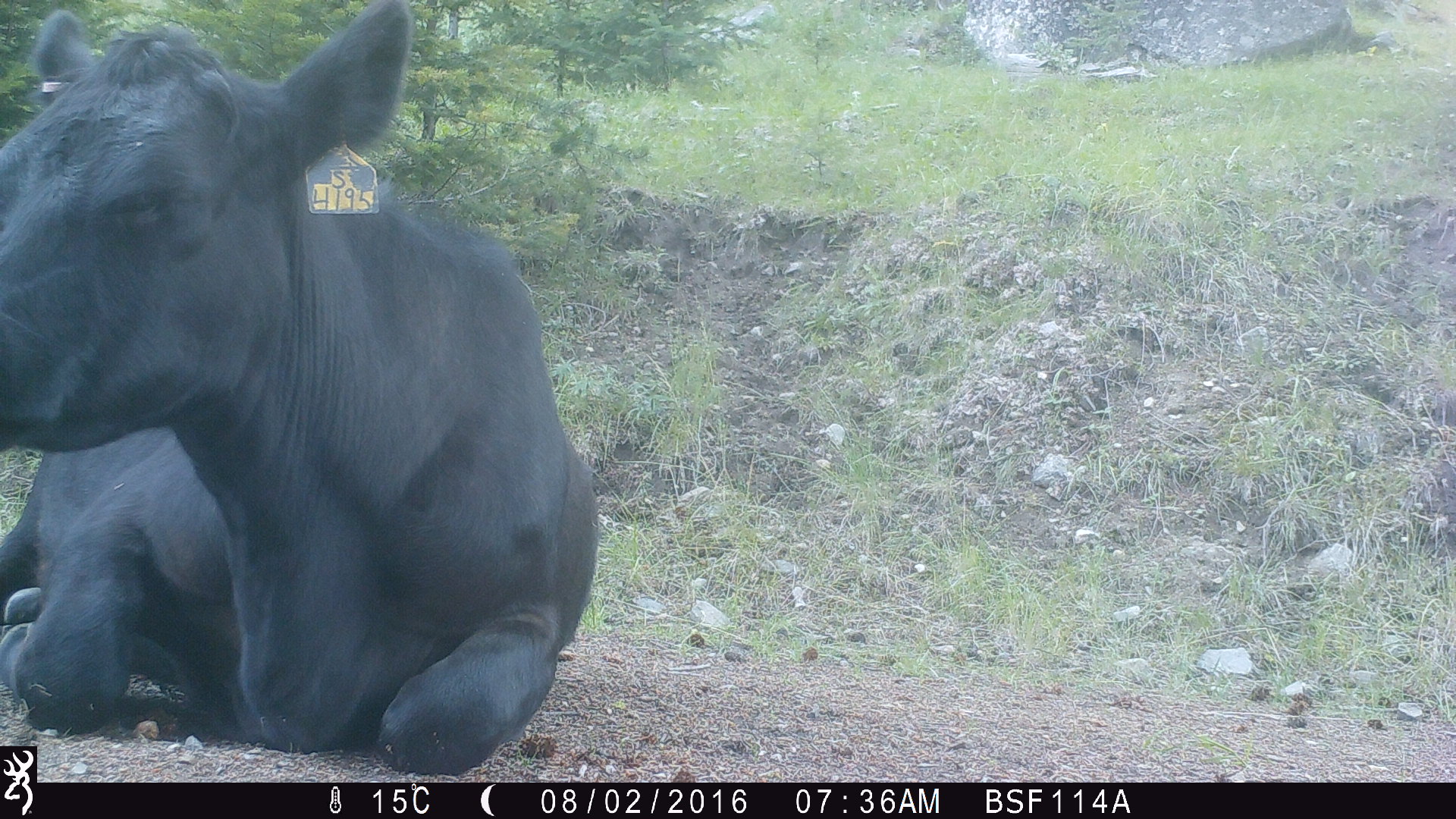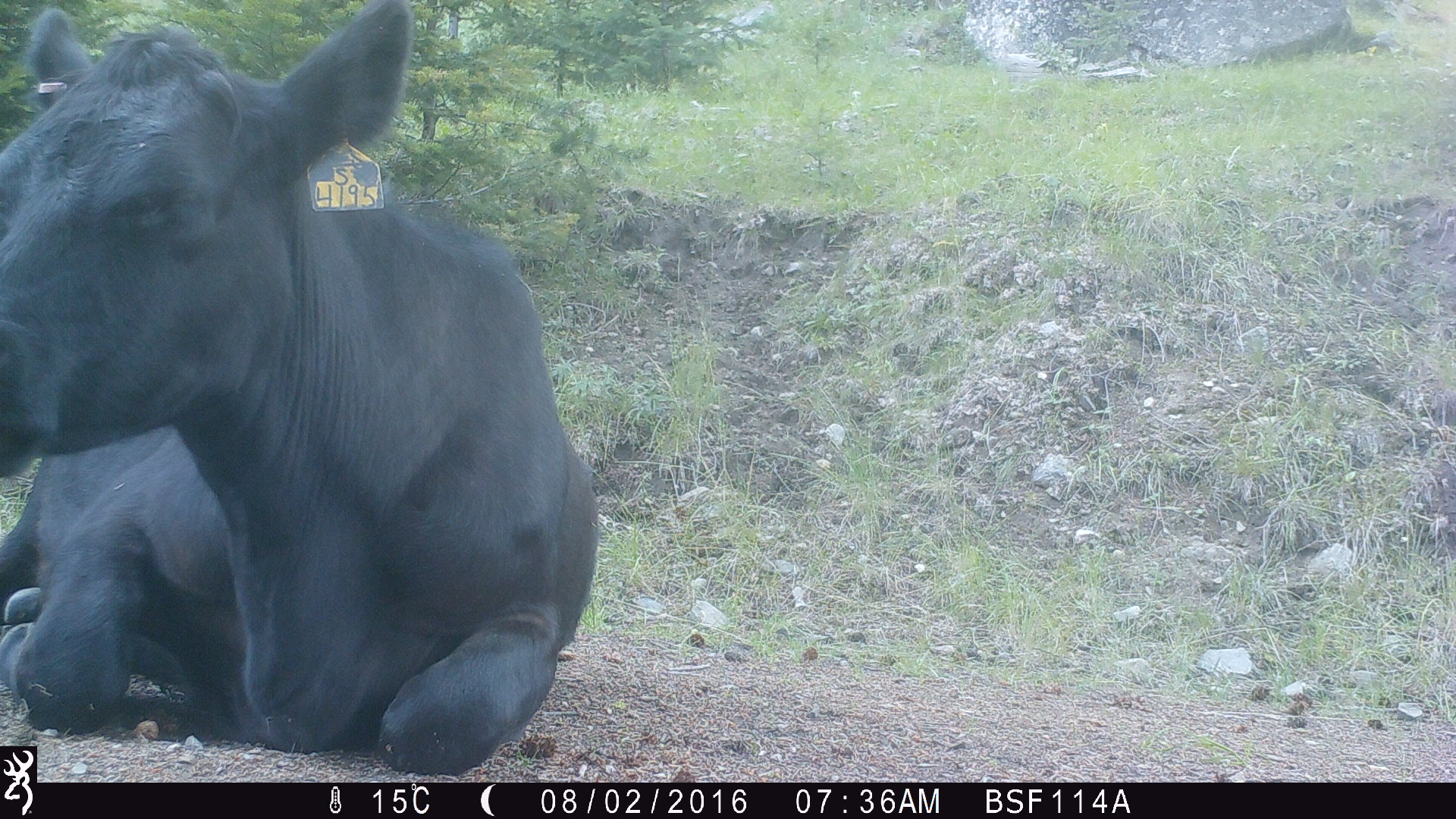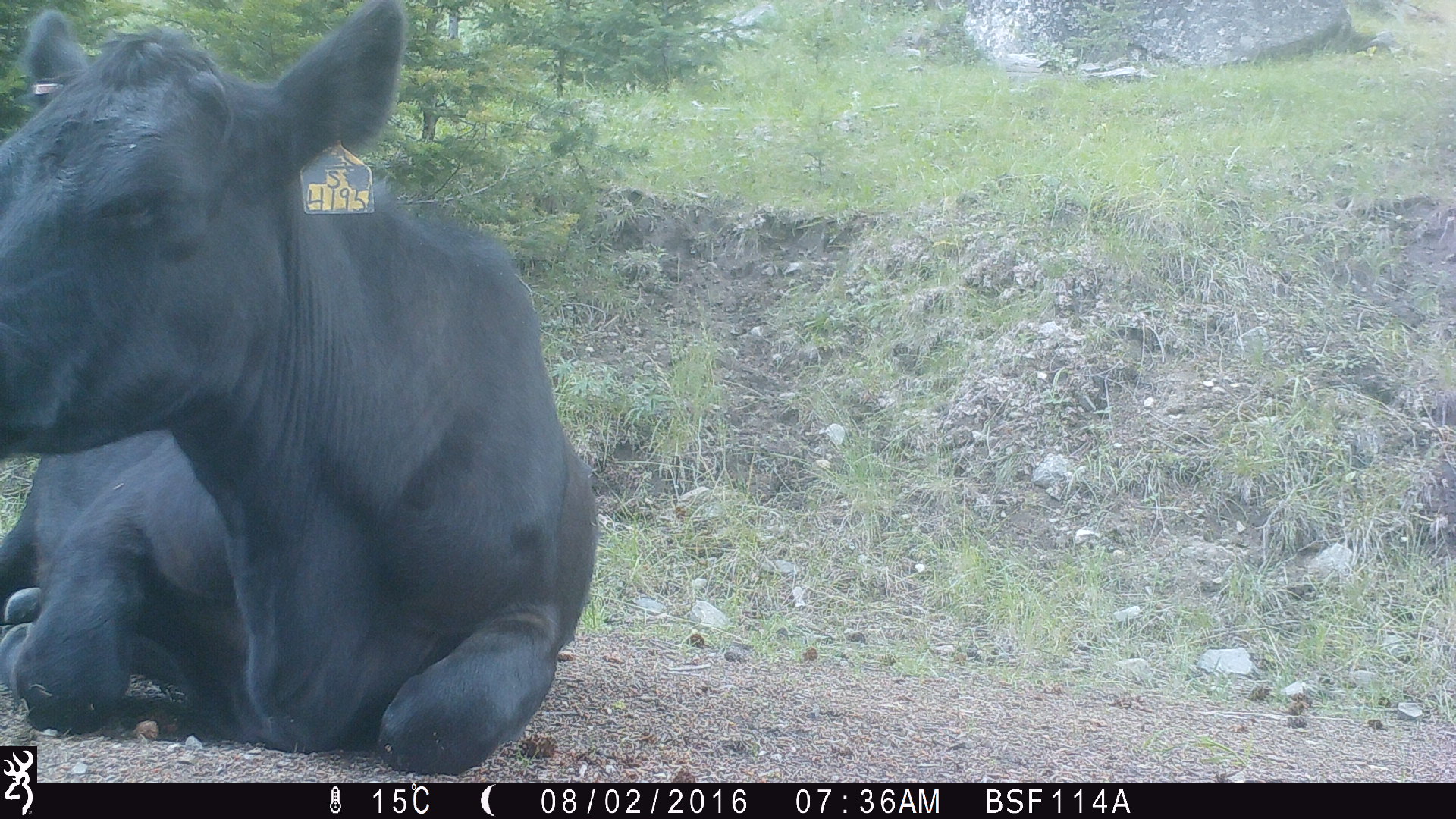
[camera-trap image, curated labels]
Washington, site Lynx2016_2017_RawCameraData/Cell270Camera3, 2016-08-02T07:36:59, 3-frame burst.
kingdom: Animalia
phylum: Chordata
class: Mammalia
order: Artiodactyla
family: Bovidae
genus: Bos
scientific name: Bos taurus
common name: domestic cattle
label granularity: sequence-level